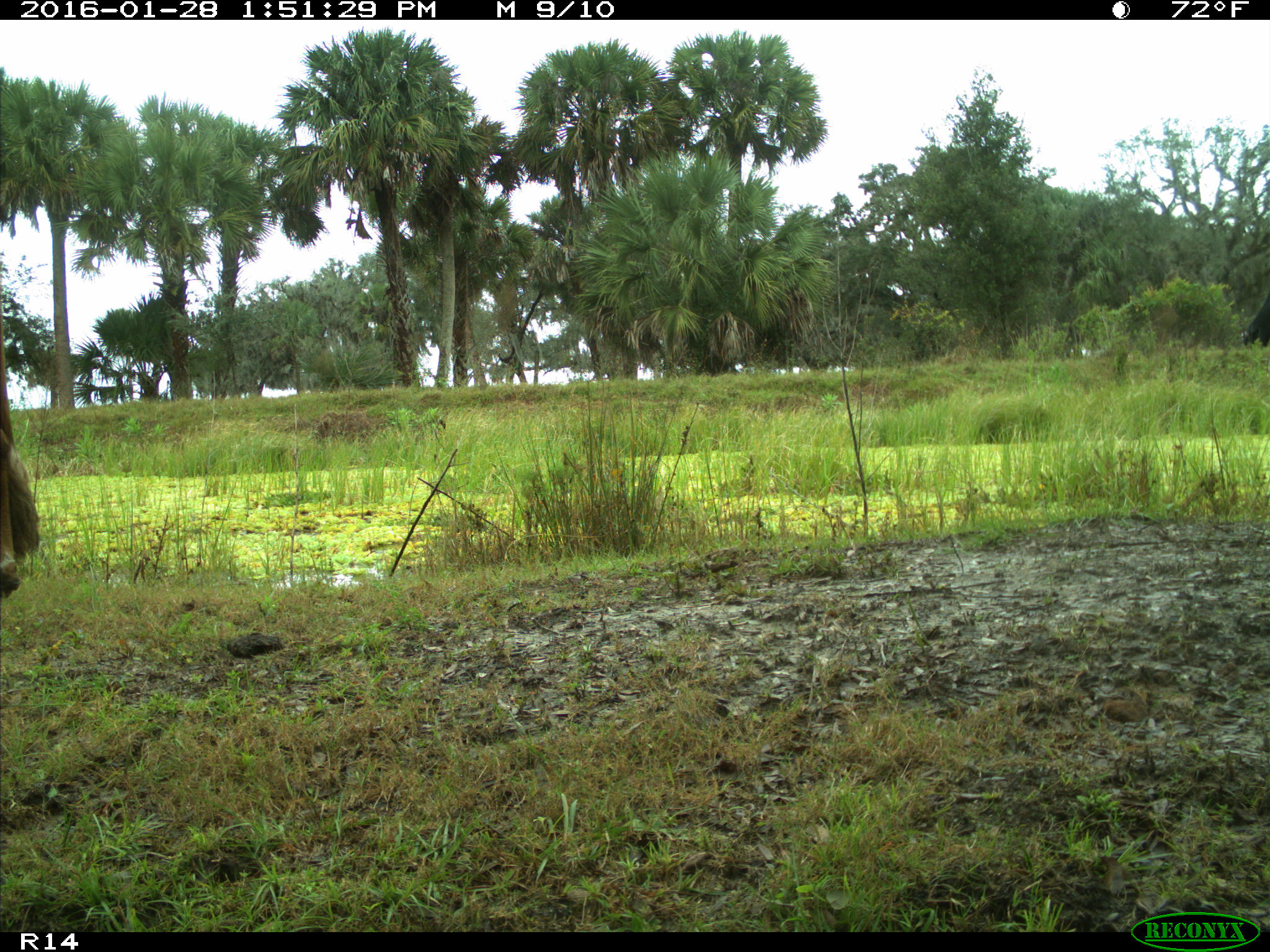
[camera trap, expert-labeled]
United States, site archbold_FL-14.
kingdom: Animalia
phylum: Chordata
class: Mammalia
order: Artiodactyla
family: Bovidae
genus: Bos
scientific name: Bos taurus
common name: domestic cow